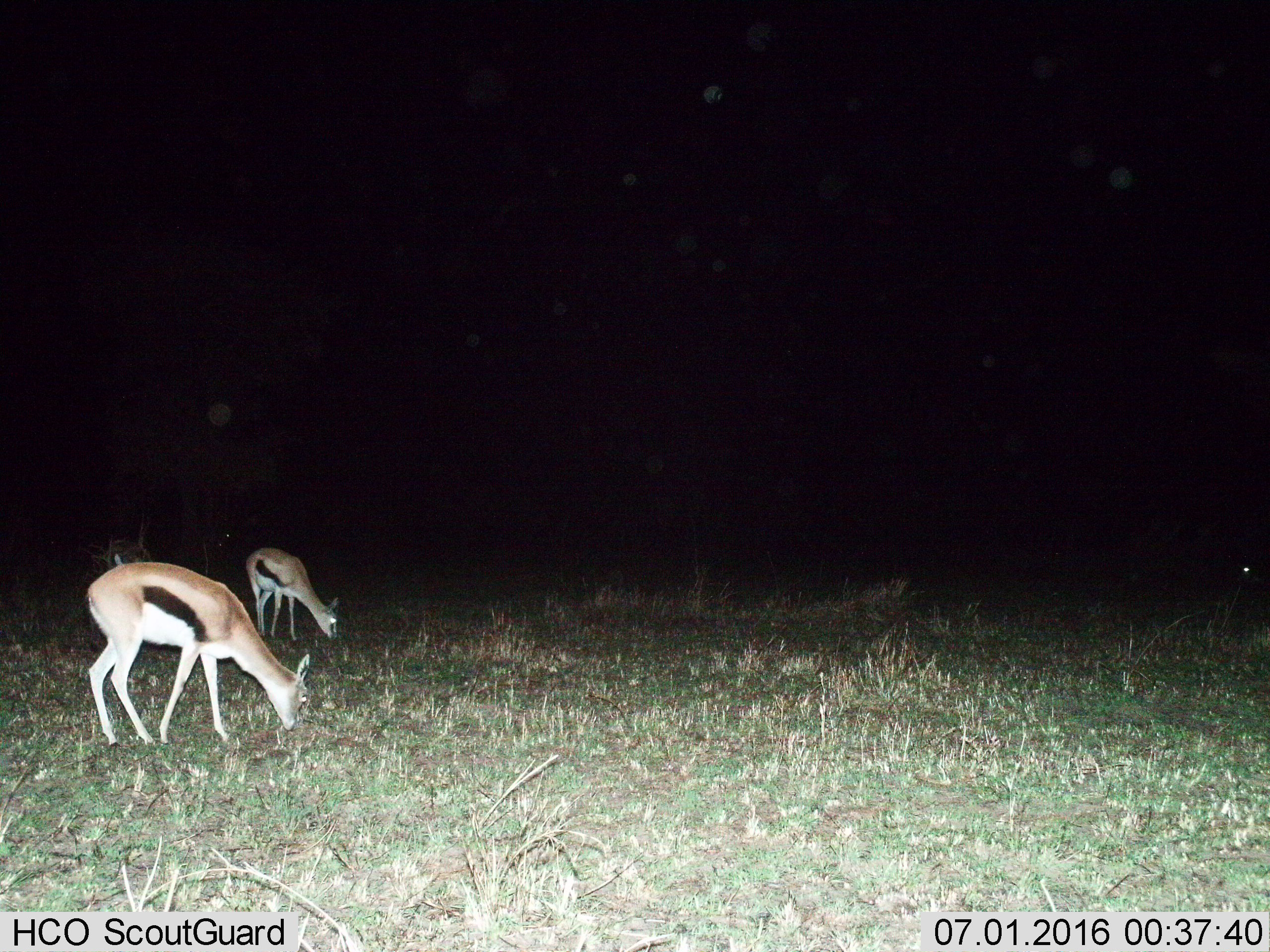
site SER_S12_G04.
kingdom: Animalia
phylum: Chordata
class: Mammalia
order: Artiodactyla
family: Bovidae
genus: Eudorcas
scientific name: Eudorcas thomsonii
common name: thomson's gazelle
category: gazellethomsons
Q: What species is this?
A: Gazellethomsons (thomson's gazelle) (Eudorcas thomsonii).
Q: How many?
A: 2.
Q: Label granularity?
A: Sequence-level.